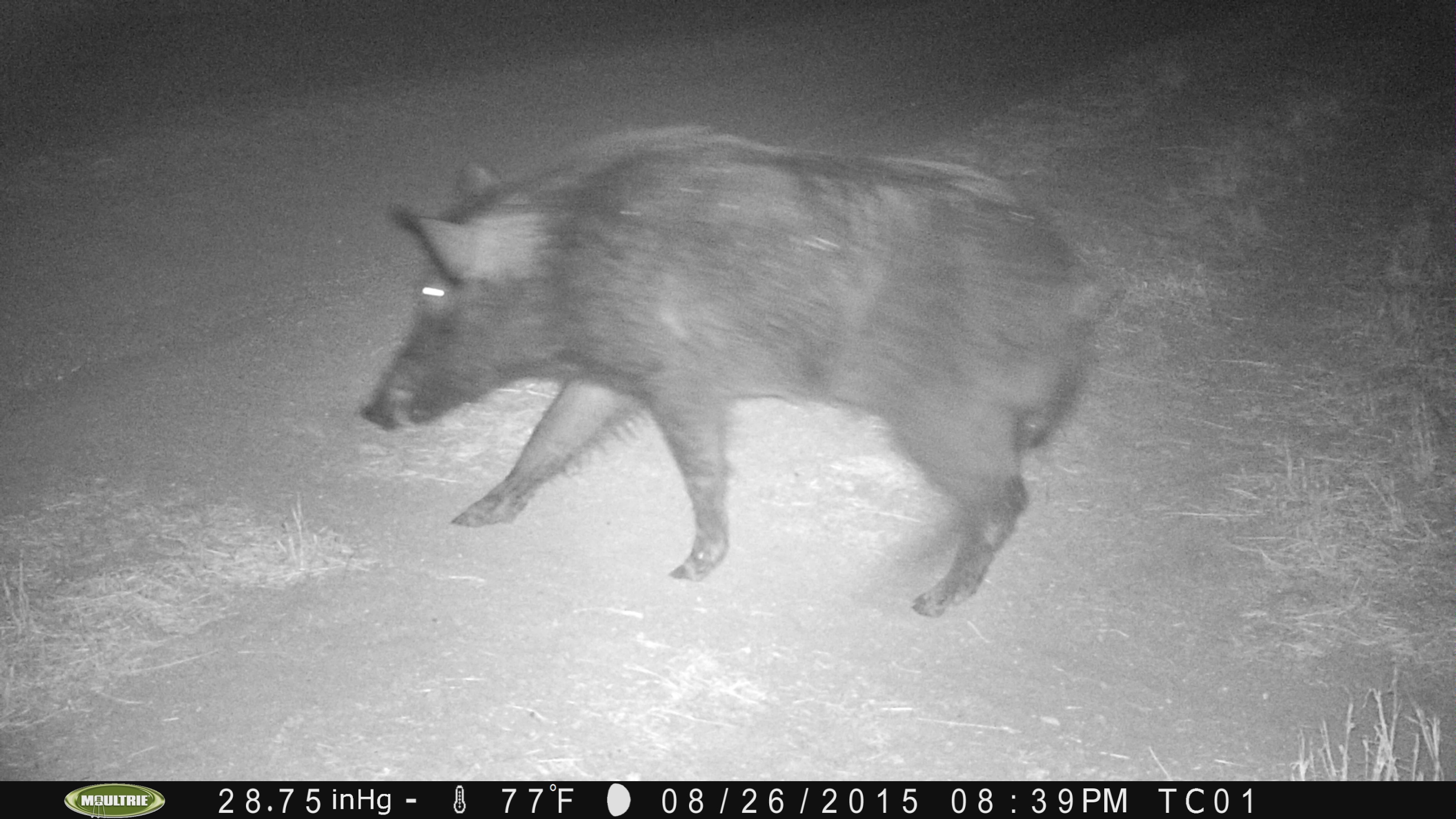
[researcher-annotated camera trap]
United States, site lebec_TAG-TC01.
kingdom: Animalia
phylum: Chordata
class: Mammalia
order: Artiodactyla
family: Suidae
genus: Sus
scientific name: Sus scrofa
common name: wild boar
Sus scrofa (wild boar).